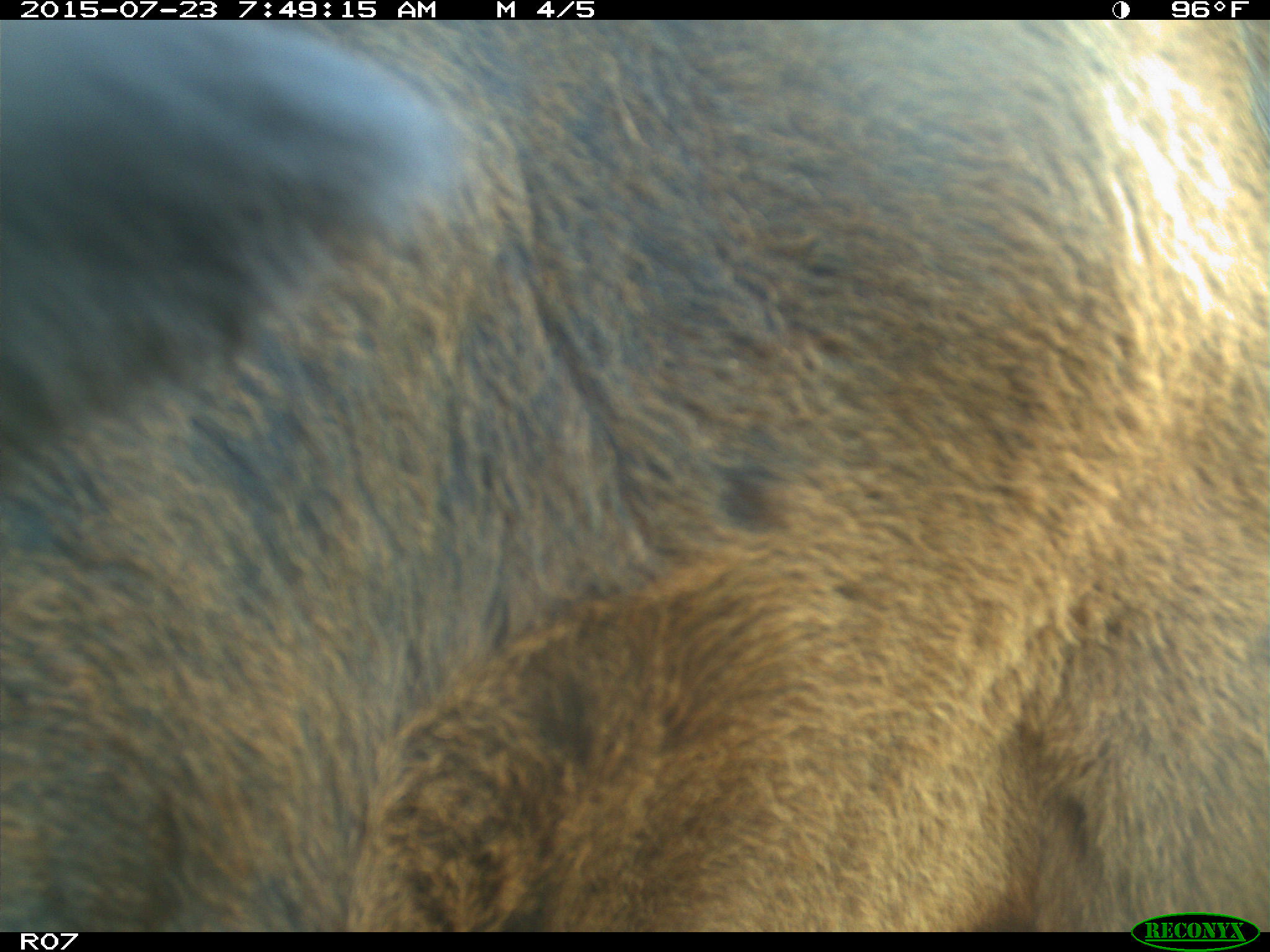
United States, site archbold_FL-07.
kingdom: Animalia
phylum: Chordata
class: Mammalia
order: Artiodactyla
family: Bovidae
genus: Bos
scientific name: Bos taurus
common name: domestic cow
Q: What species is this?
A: Bos taurus (domestic cow).